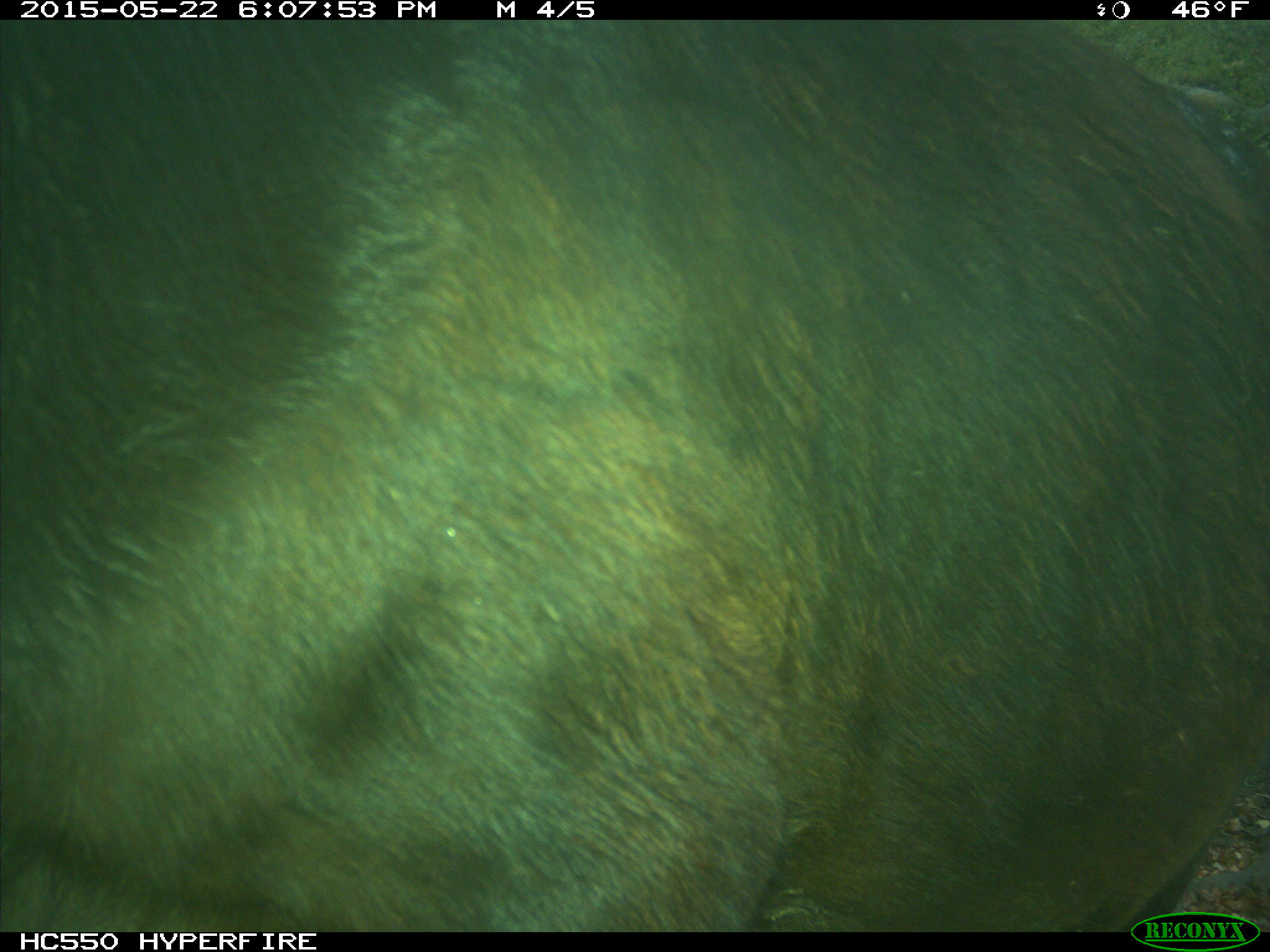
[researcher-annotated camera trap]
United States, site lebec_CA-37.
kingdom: Animalia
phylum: Chordata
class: Mammalia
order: Artiodactyla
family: Bovidae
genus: Bos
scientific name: Bos taurus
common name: domestic cow